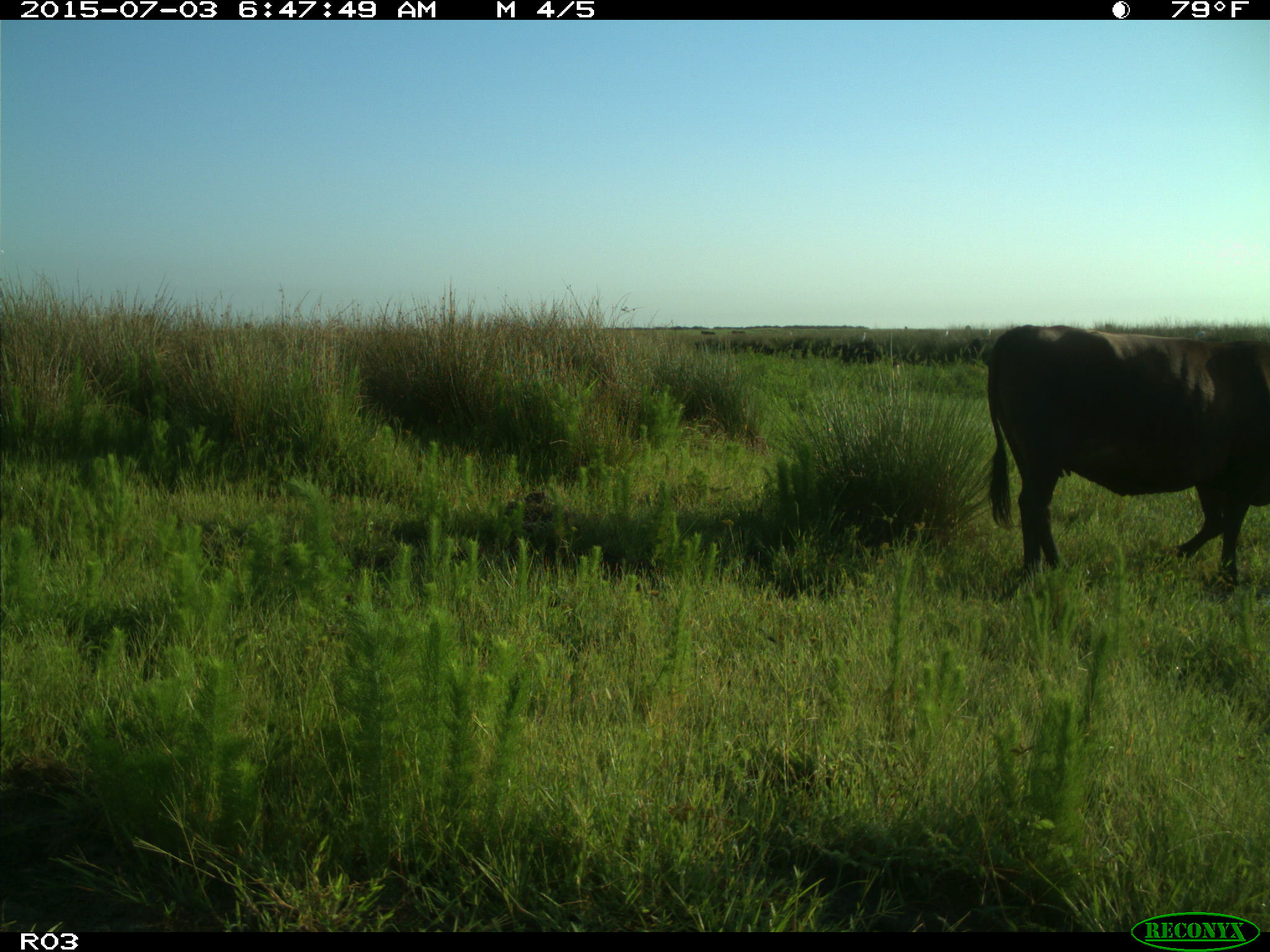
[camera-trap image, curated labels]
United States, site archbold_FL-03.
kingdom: Animalia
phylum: Chordata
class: Mammalia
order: Artiodactyla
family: Bovidae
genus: Bos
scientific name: Bos taurus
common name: domestic cow